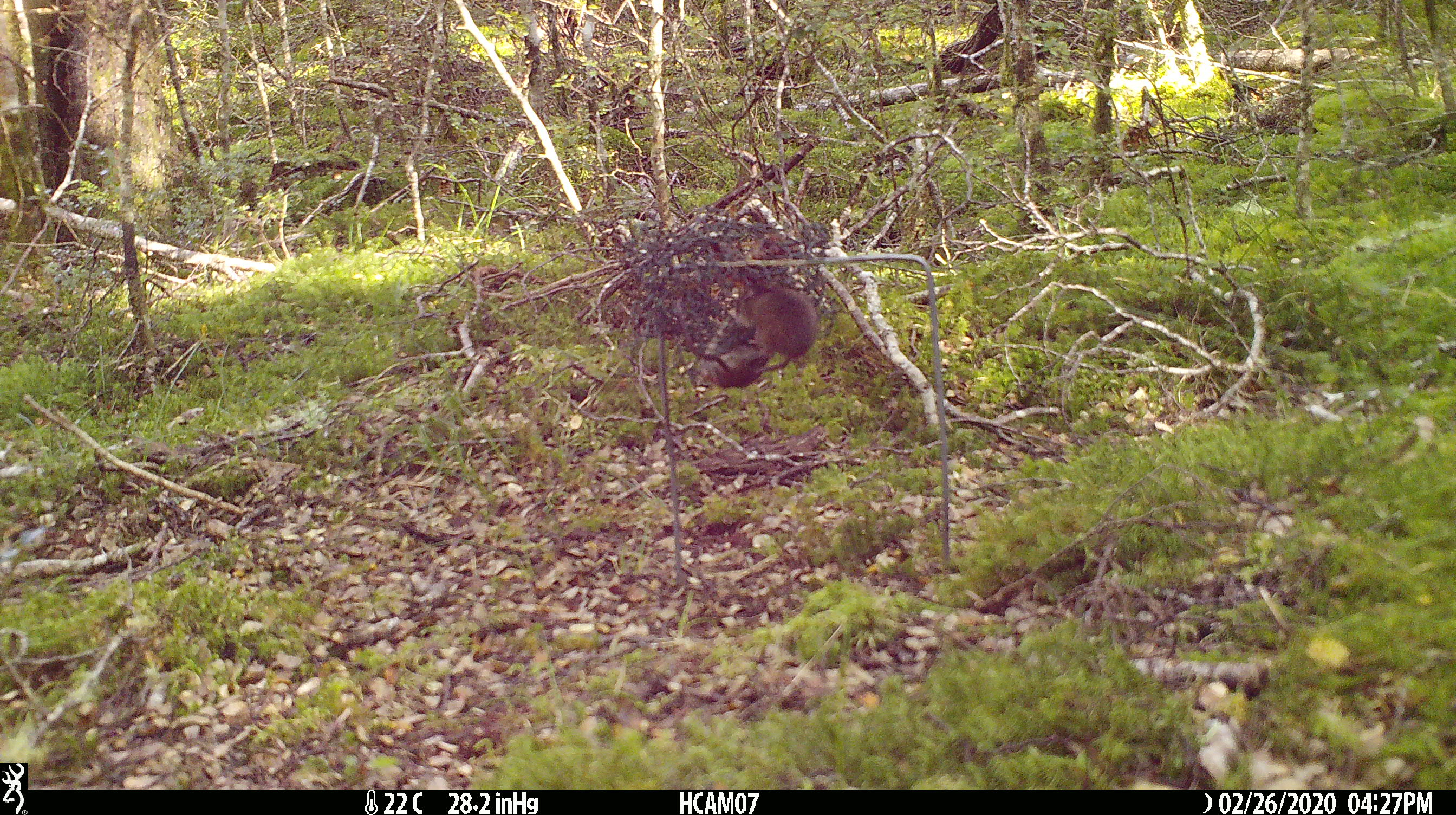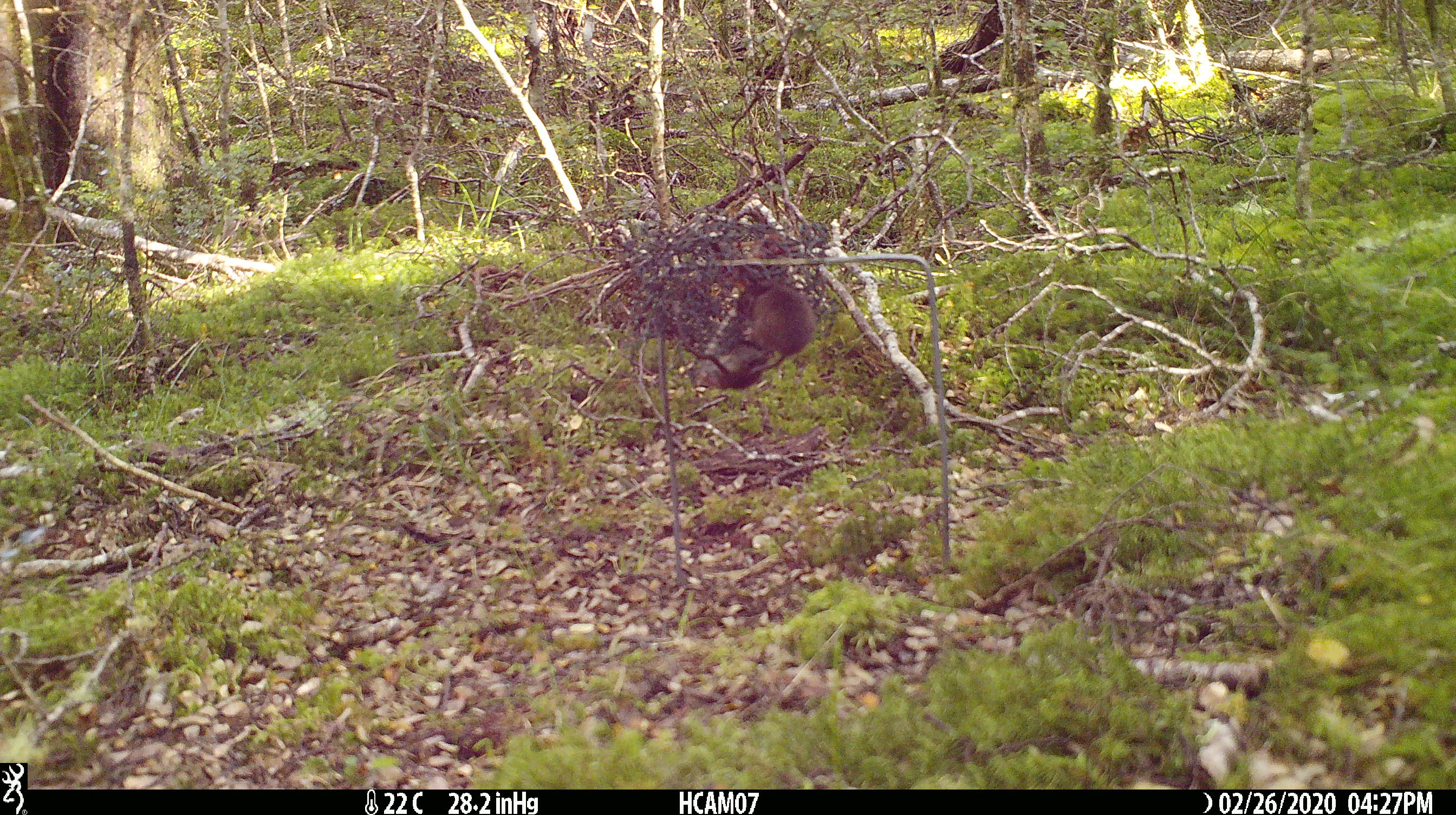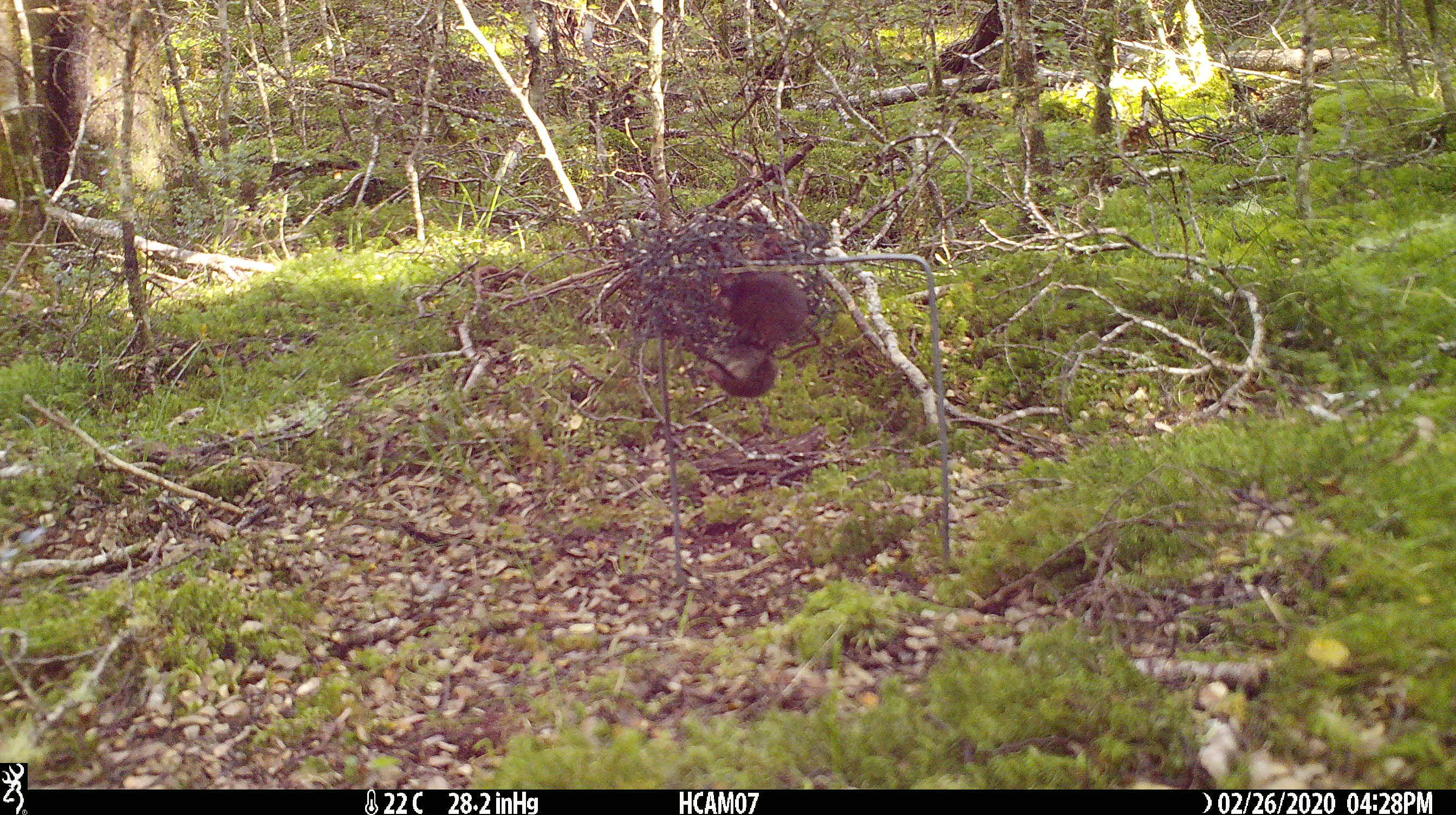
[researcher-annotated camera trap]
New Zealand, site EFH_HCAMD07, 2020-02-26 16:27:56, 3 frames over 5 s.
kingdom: Animalia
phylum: Chordata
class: Mammalia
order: Rodentia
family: Muridae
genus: Mus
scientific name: Mus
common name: mouse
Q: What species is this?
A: Mouse (Mus).